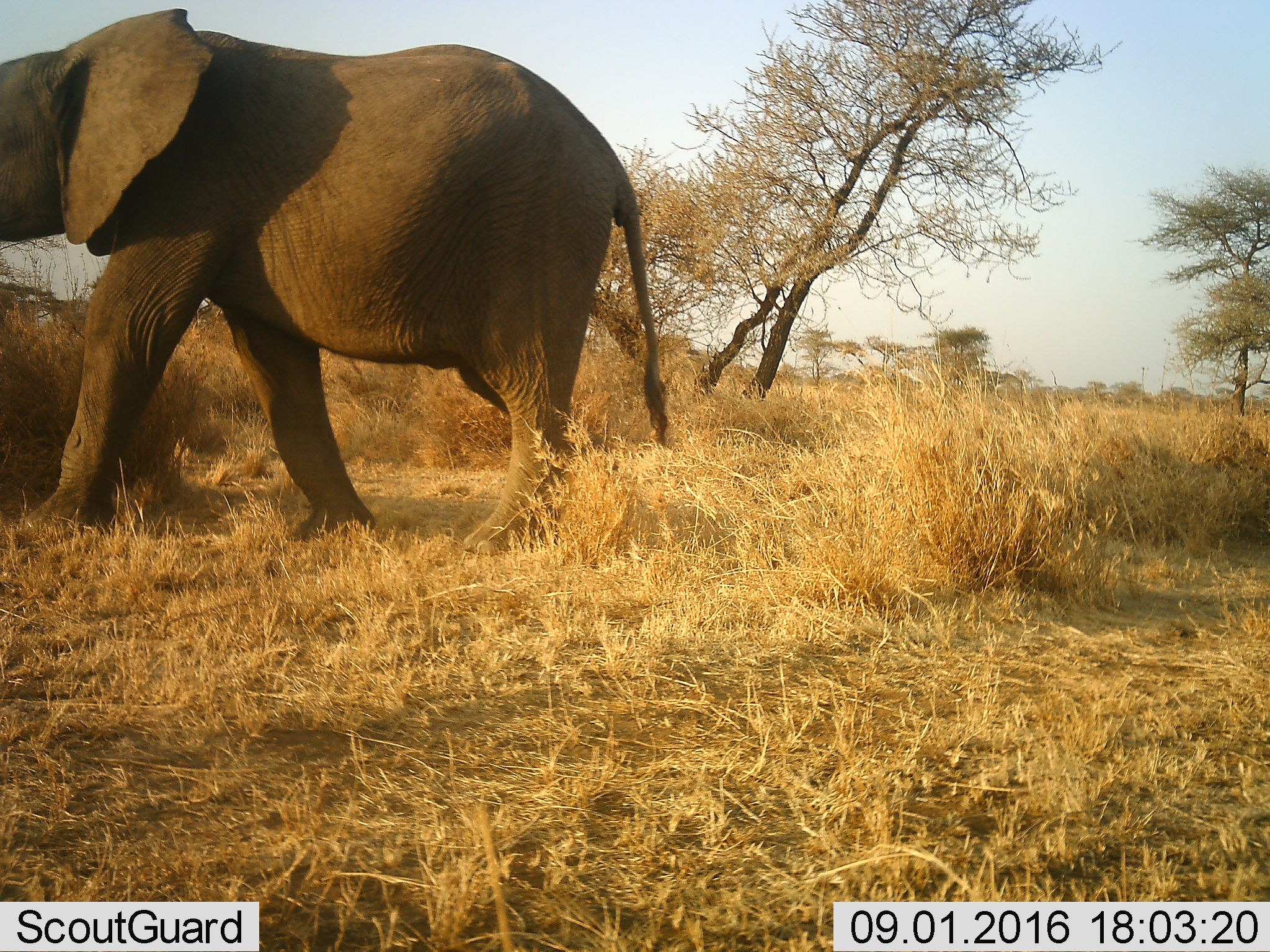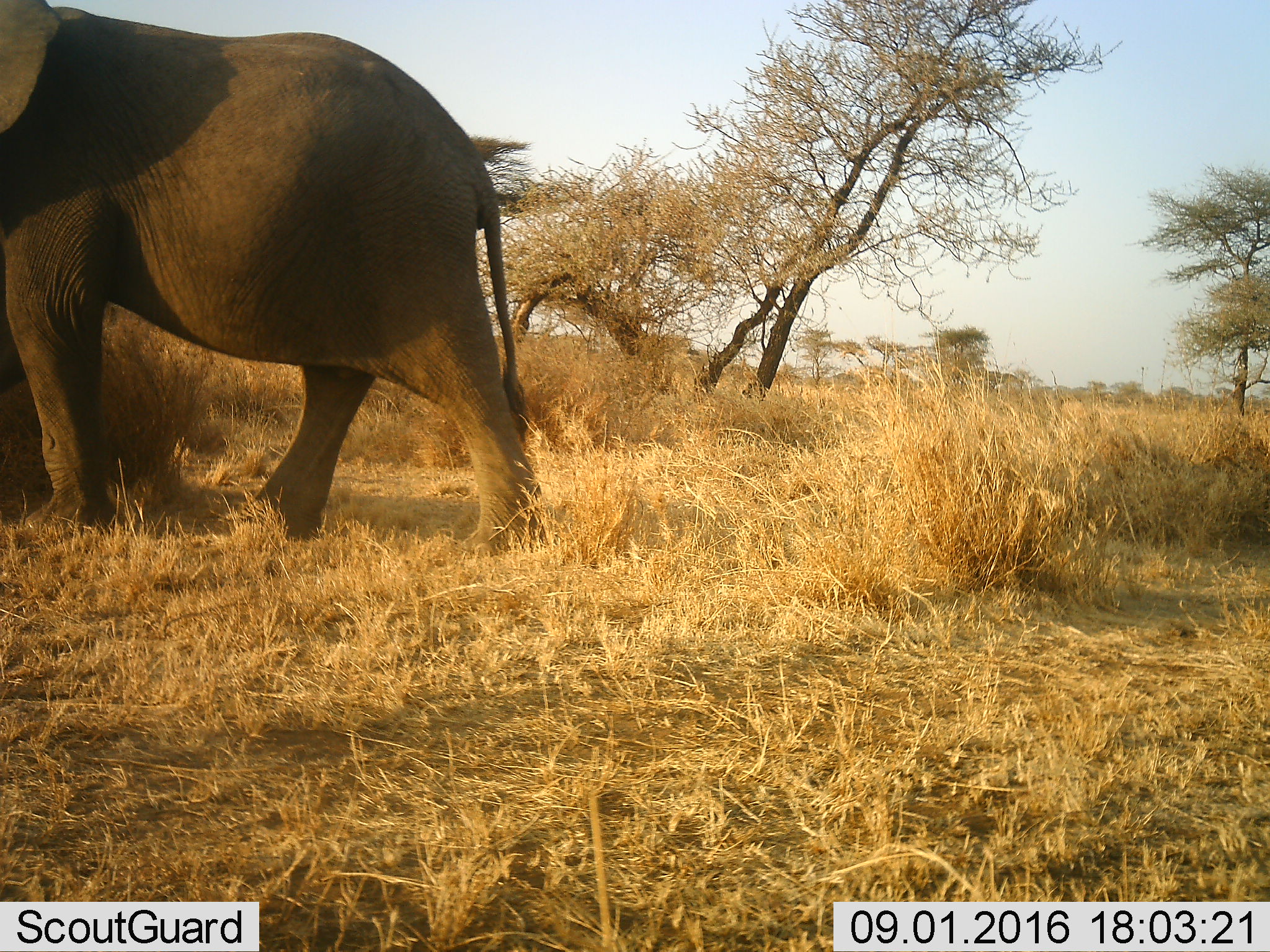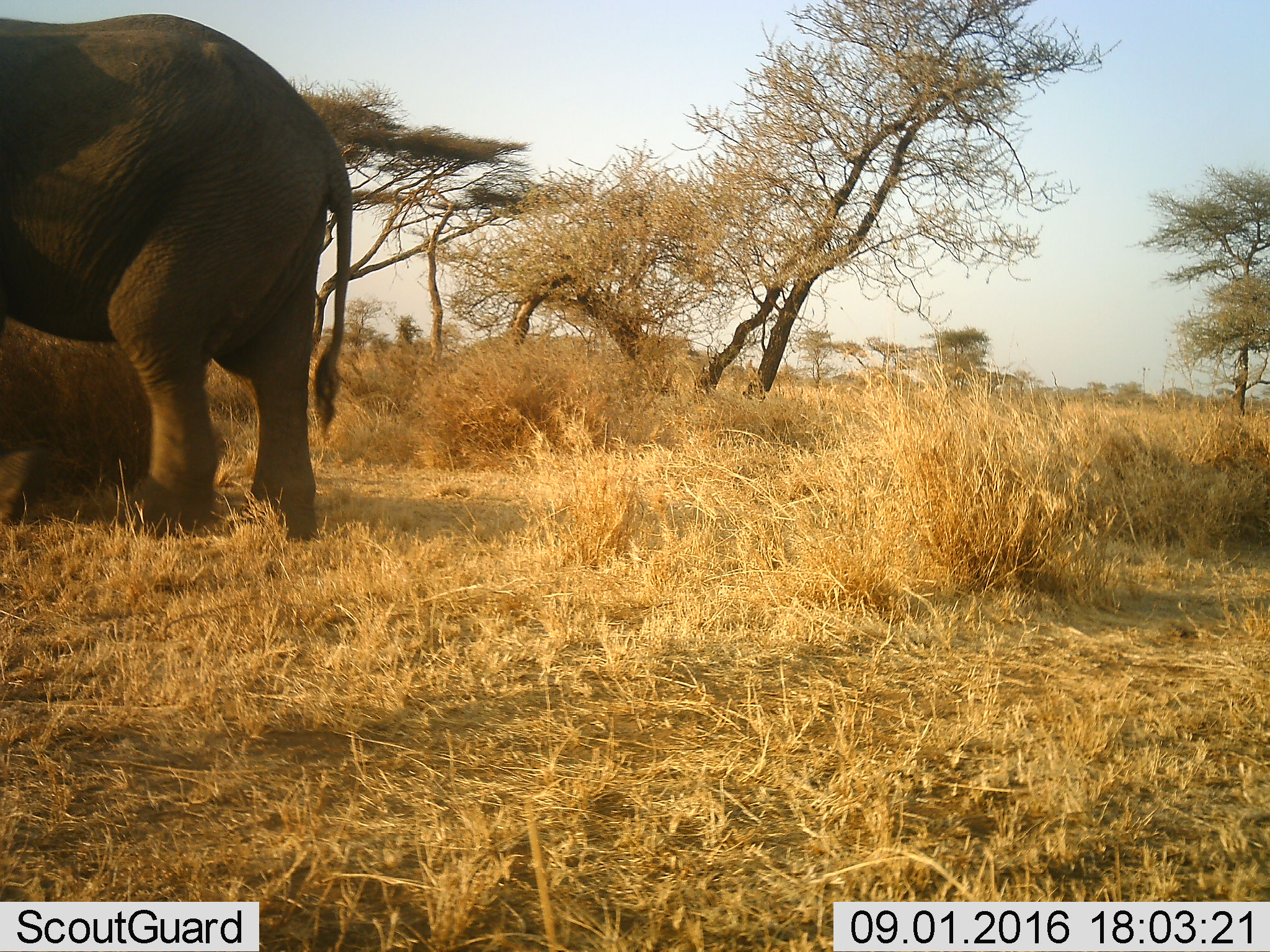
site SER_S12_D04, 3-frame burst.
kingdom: Animalia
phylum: Chordata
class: Mammalia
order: Proboscidea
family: Elephantidae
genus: Loxodonta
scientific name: Loxodonta africana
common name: african bush elephant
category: elephant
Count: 1.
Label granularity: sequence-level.